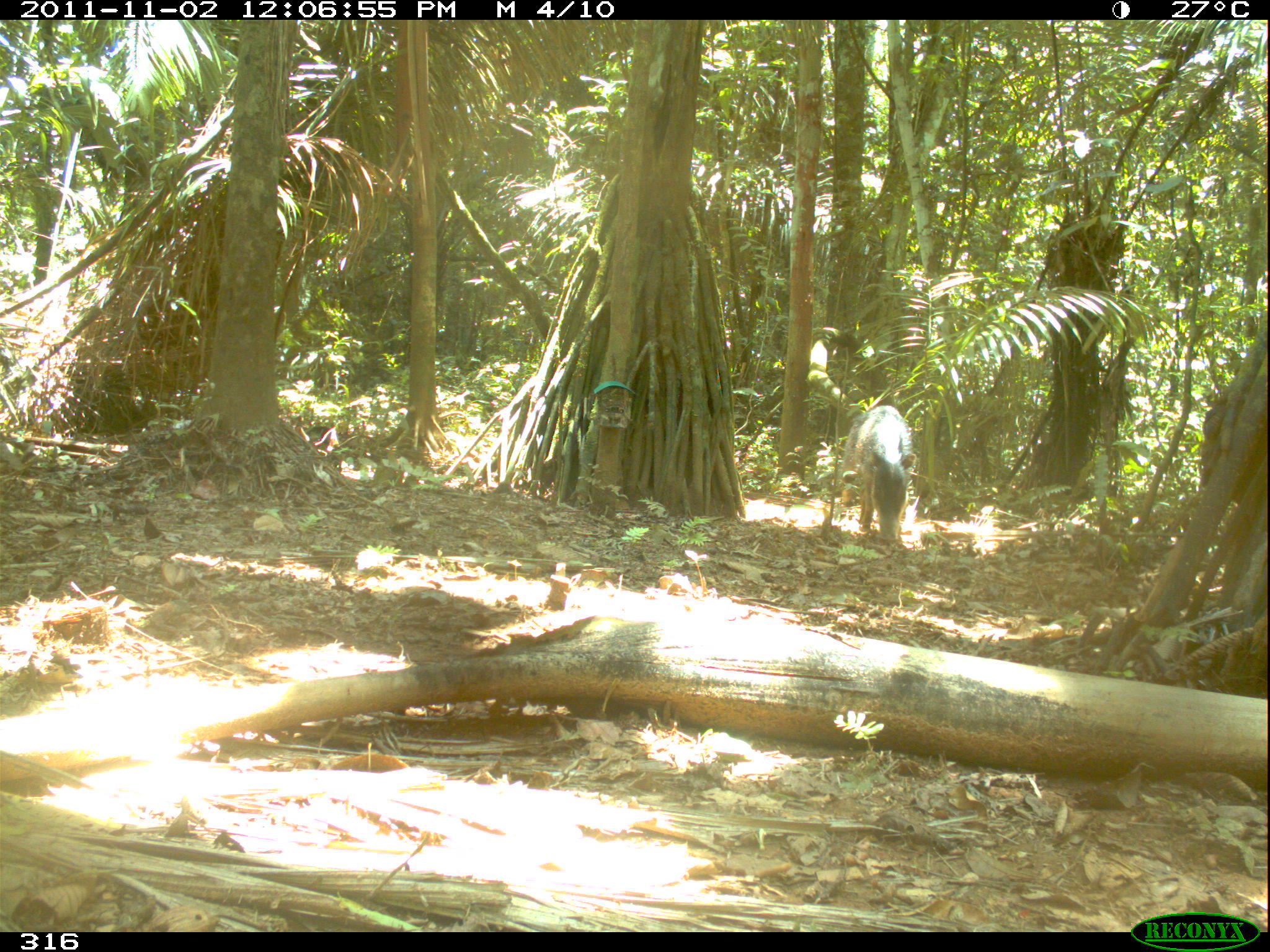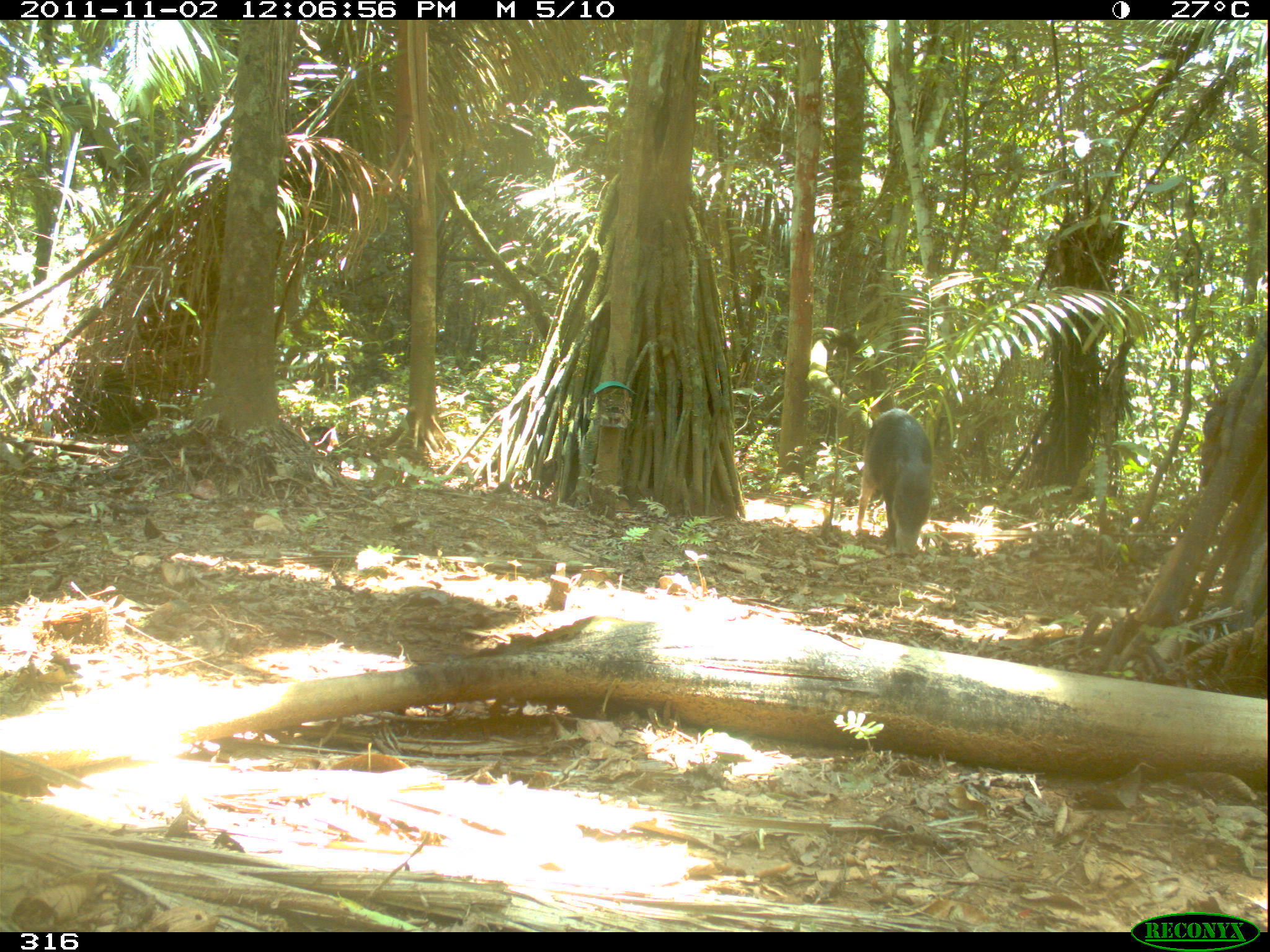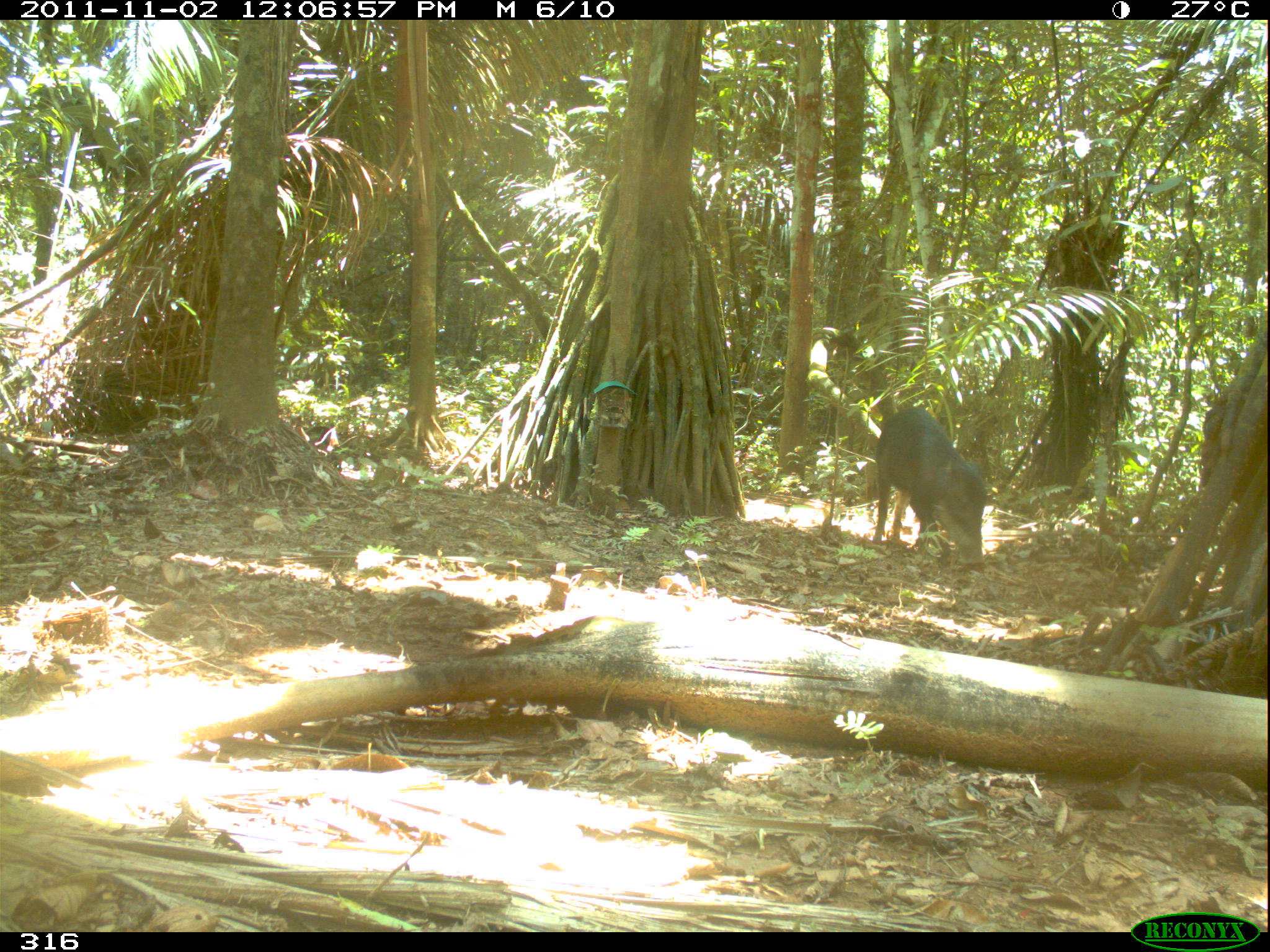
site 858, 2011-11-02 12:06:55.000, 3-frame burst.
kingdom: Animalia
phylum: Chordata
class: Mammalia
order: Artiodactyla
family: Tayassuidae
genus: Tayassu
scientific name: Tayassu pecari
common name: white-lipped peccary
Tayassu pecari (white-lipped peccary).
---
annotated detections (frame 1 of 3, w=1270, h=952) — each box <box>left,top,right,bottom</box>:
tayassu pecari: <box>839,405,917,541</box>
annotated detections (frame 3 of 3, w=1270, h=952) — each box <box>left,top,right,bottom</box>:
tayassu pecari: <box>871,405,990,565</box>